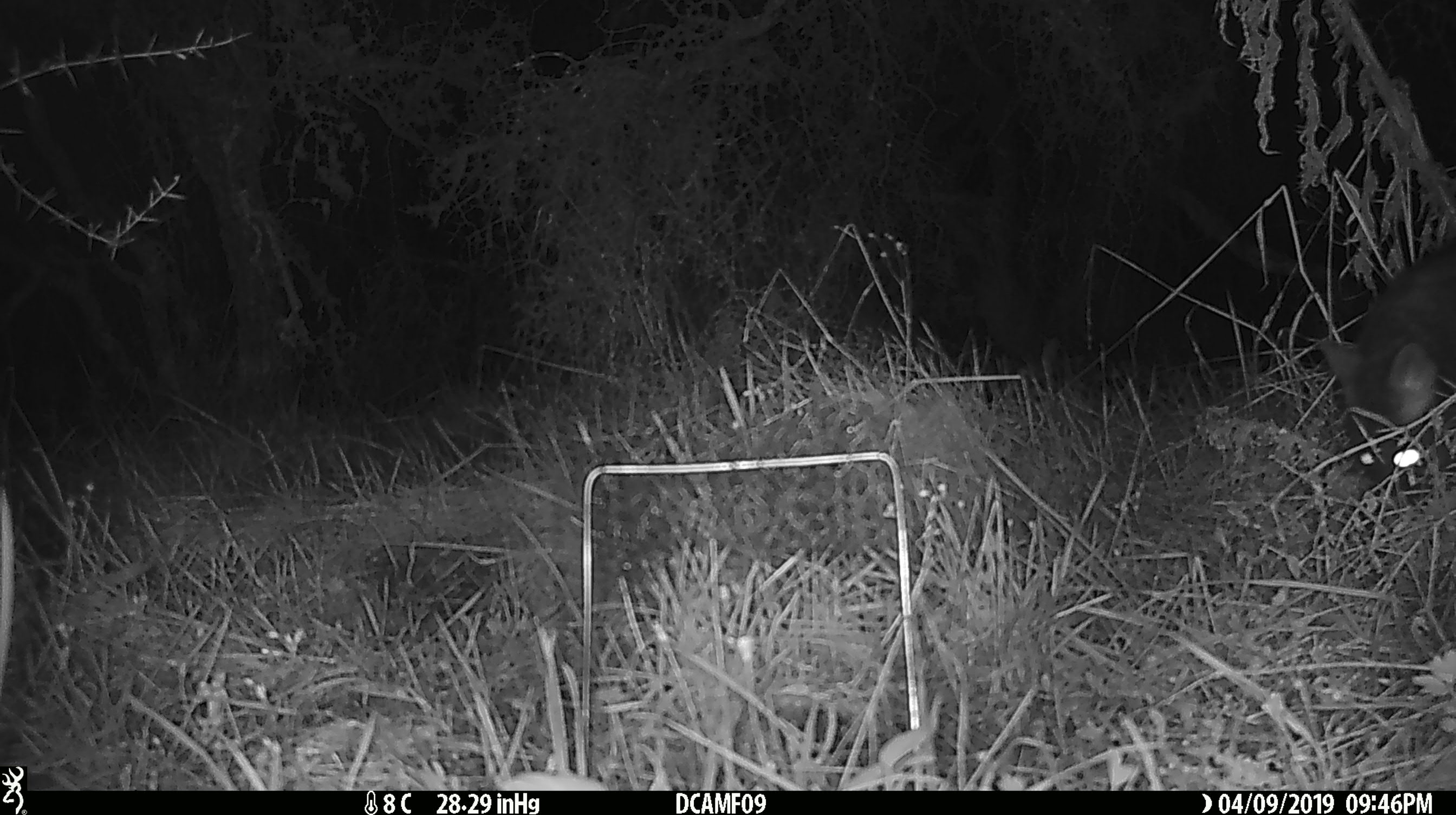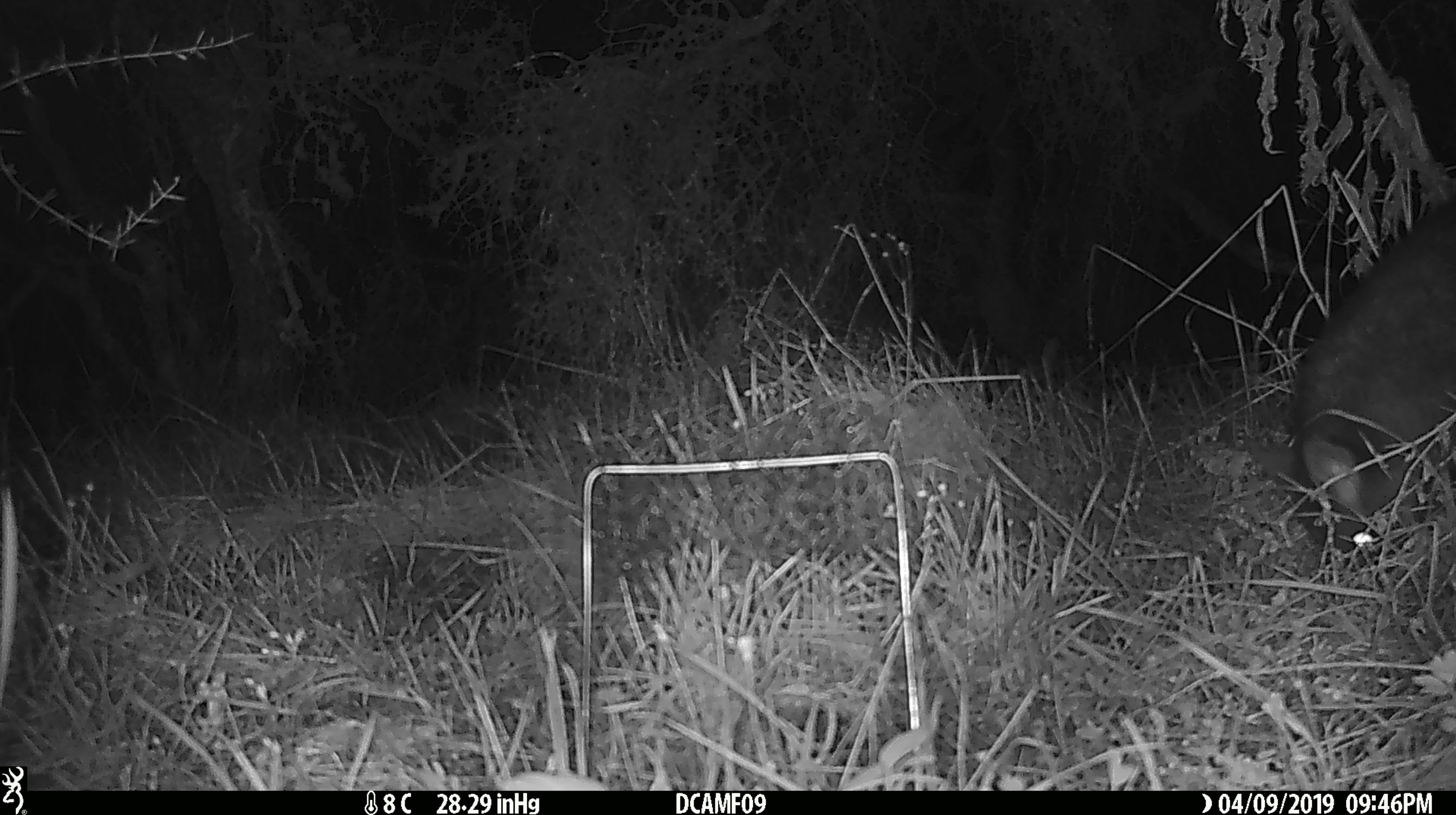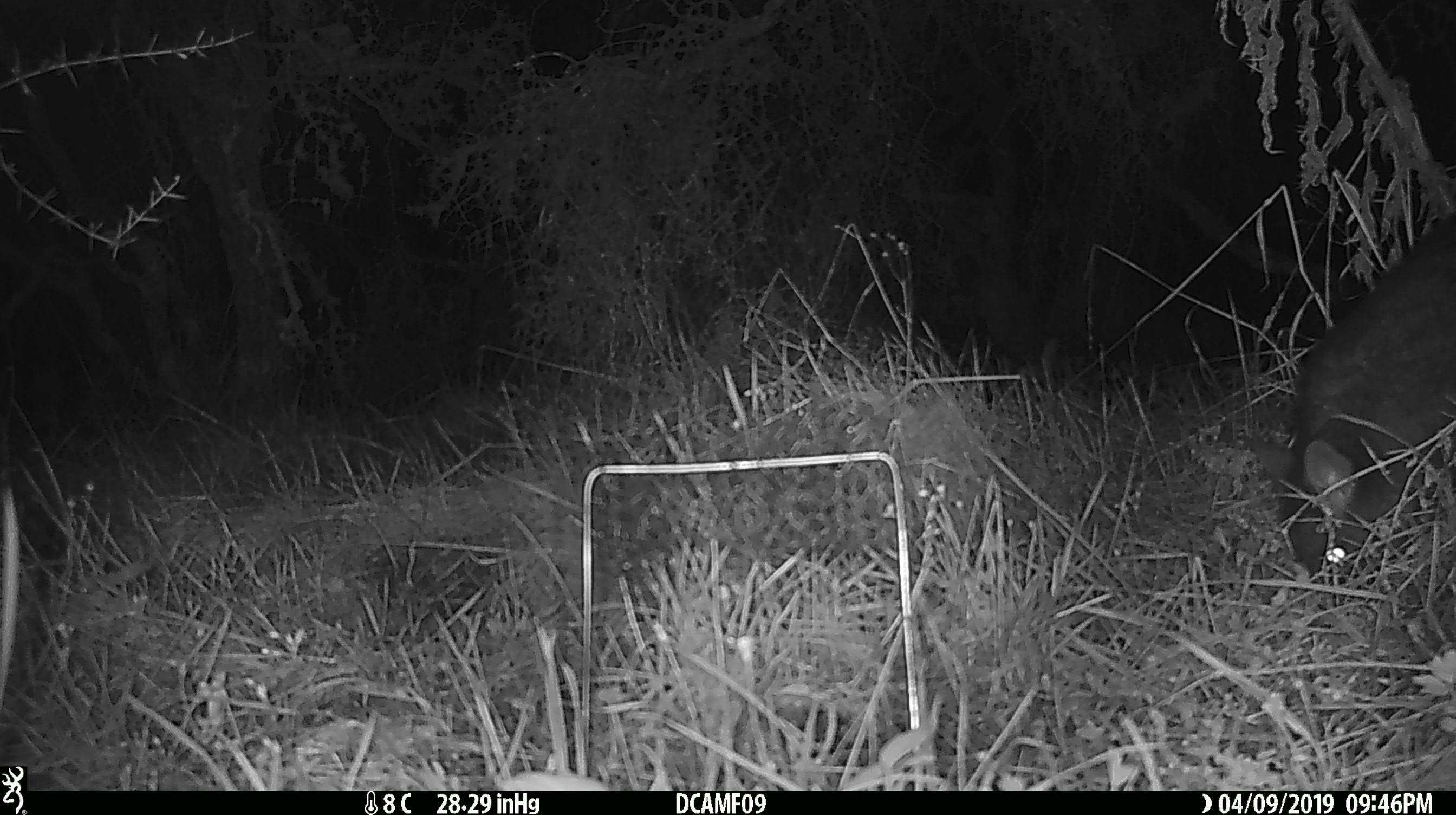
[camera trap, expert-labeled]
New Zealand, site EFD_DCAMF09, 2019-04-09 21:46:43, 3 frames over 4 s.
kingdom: Animalia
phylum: Chordata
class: Mammalia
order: Diprotodontia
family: Phalangeridae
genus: Trichosurus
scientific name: Trichosurus vulpecula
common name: common brushtail possum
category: possum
Possum (common brushtail possum) (Trichosurus vulpecula).